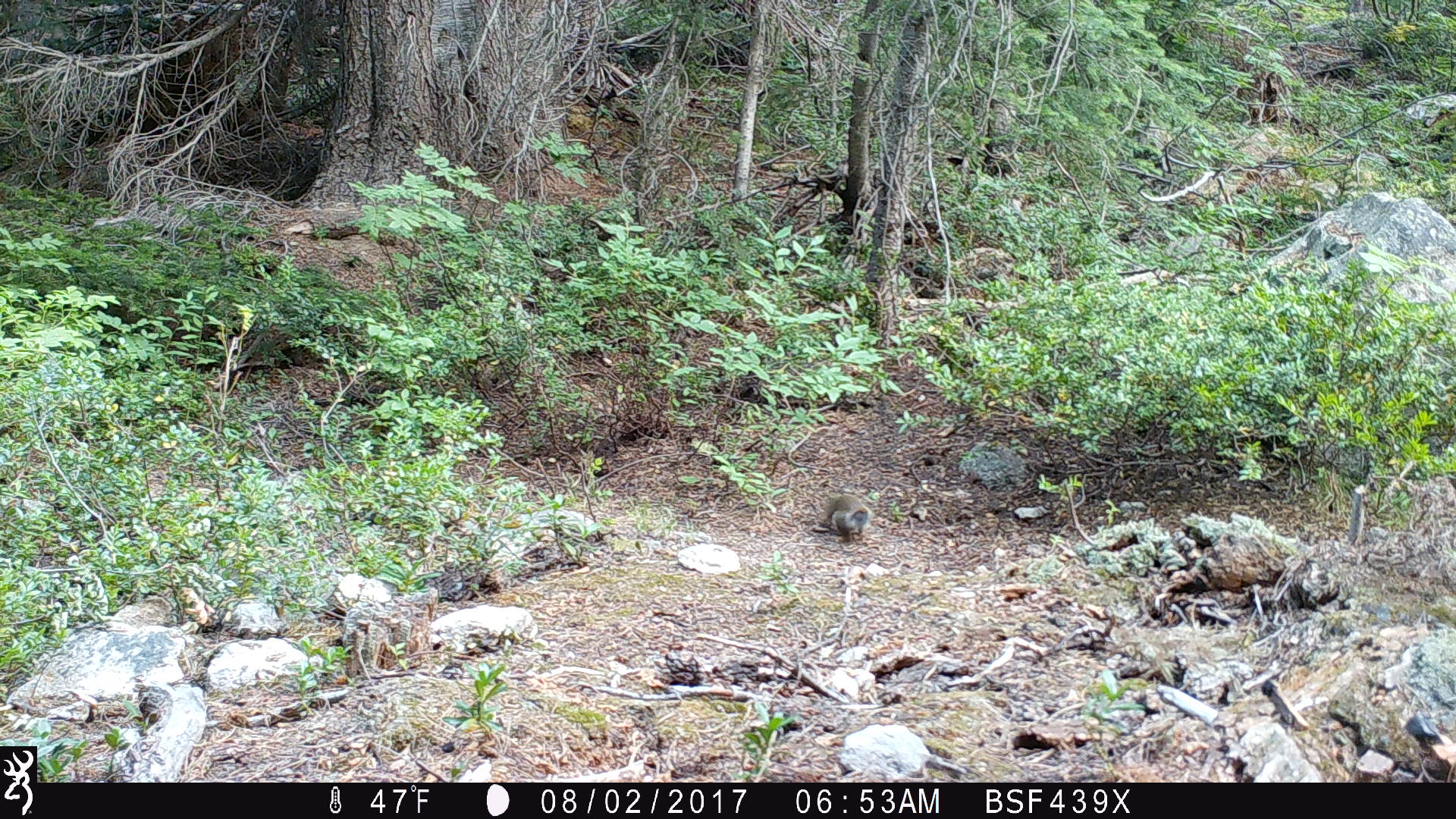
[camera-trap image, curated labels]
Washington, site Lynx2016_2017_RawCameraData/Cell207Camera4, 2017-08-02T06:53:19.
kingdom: Animalia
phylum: Chordata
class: Mammalia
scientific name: Mammalia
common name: small mammal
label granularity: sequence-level